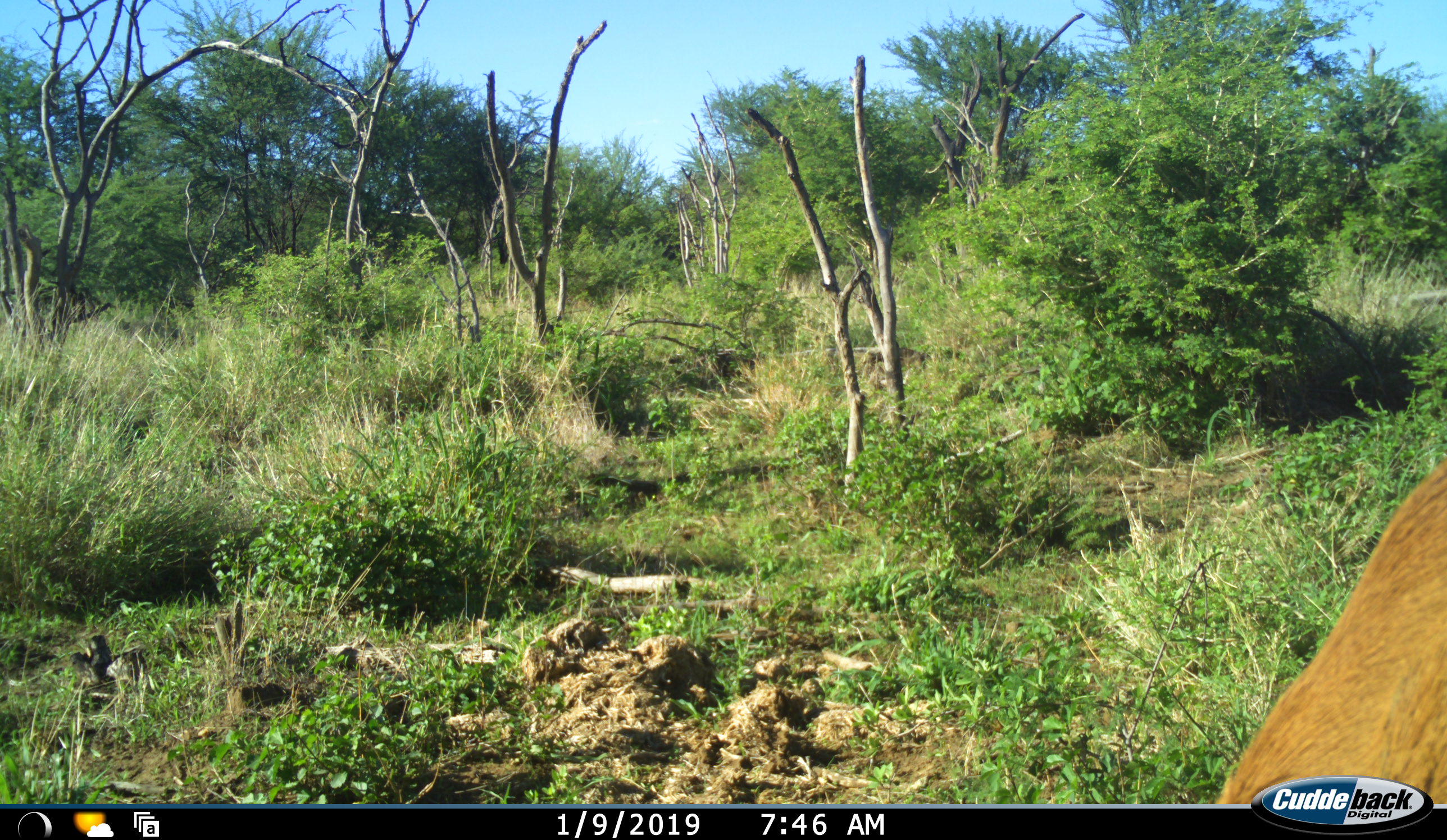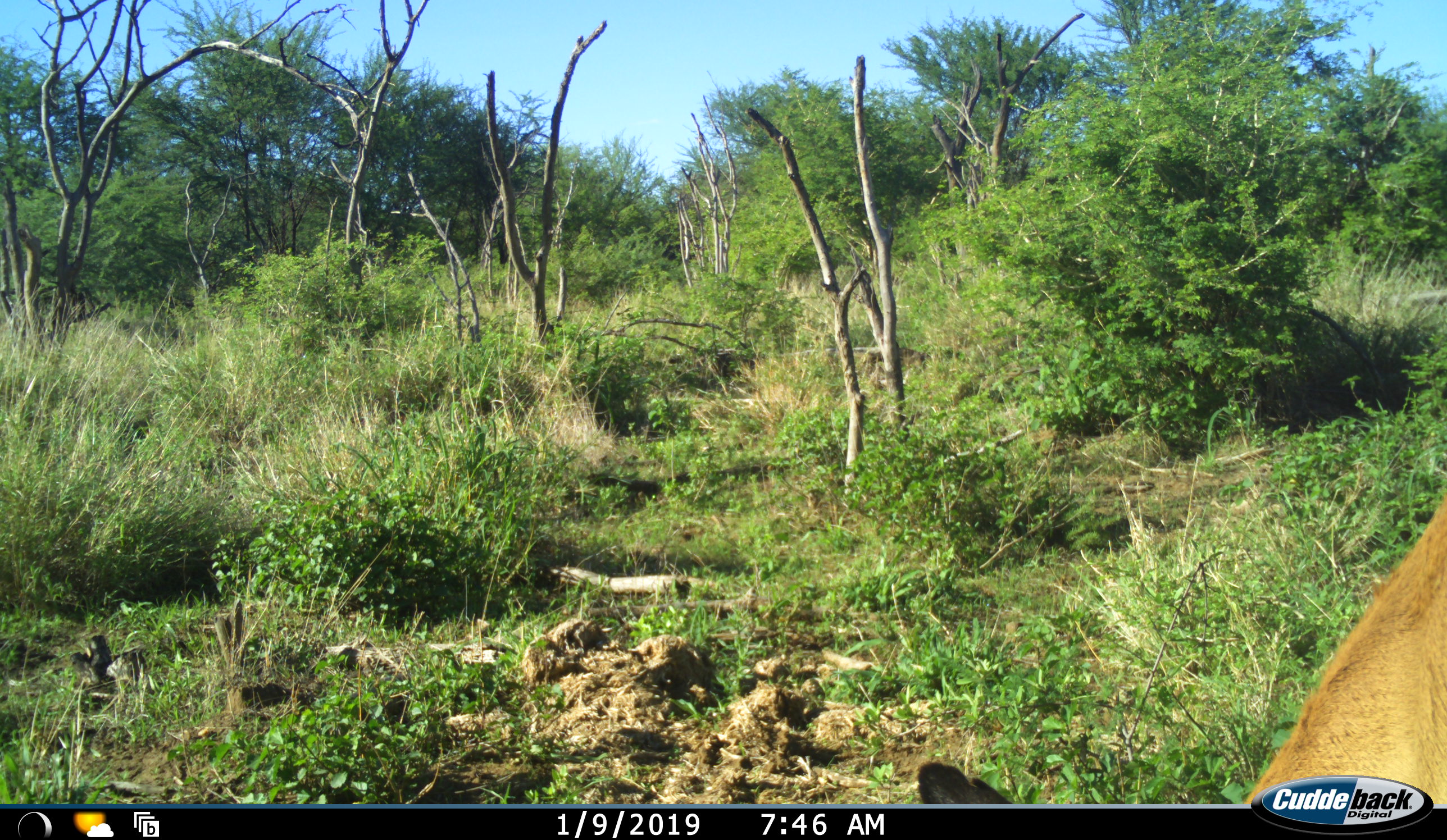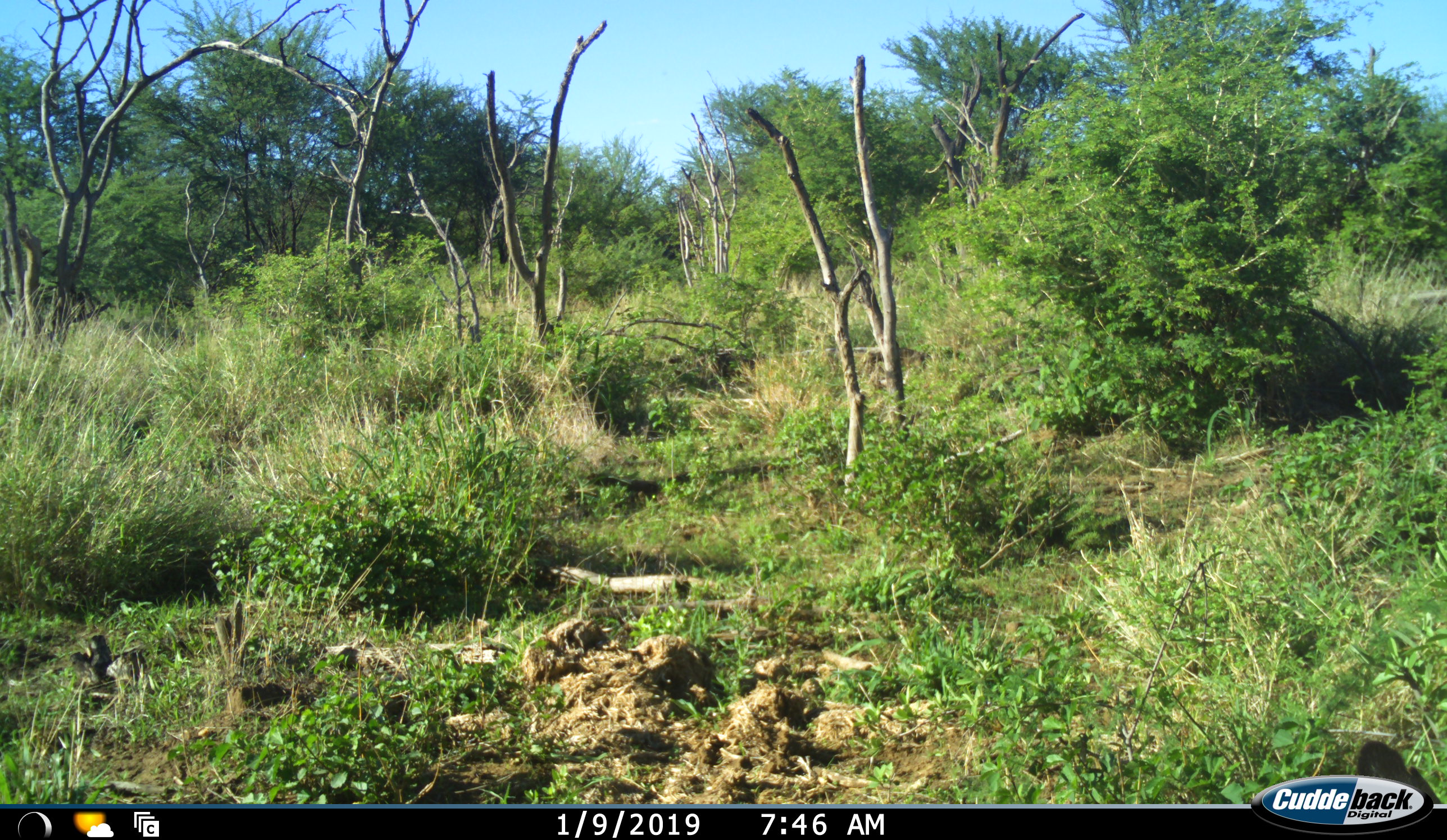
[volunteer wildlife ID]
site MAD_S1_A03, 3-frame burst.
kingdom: Animalia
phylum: Chordata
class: Mammalia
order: Artiodactyla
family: Bovidae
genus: Aepyceros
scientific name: Aepyceros melampus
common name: impala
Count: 1.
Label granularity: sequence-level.